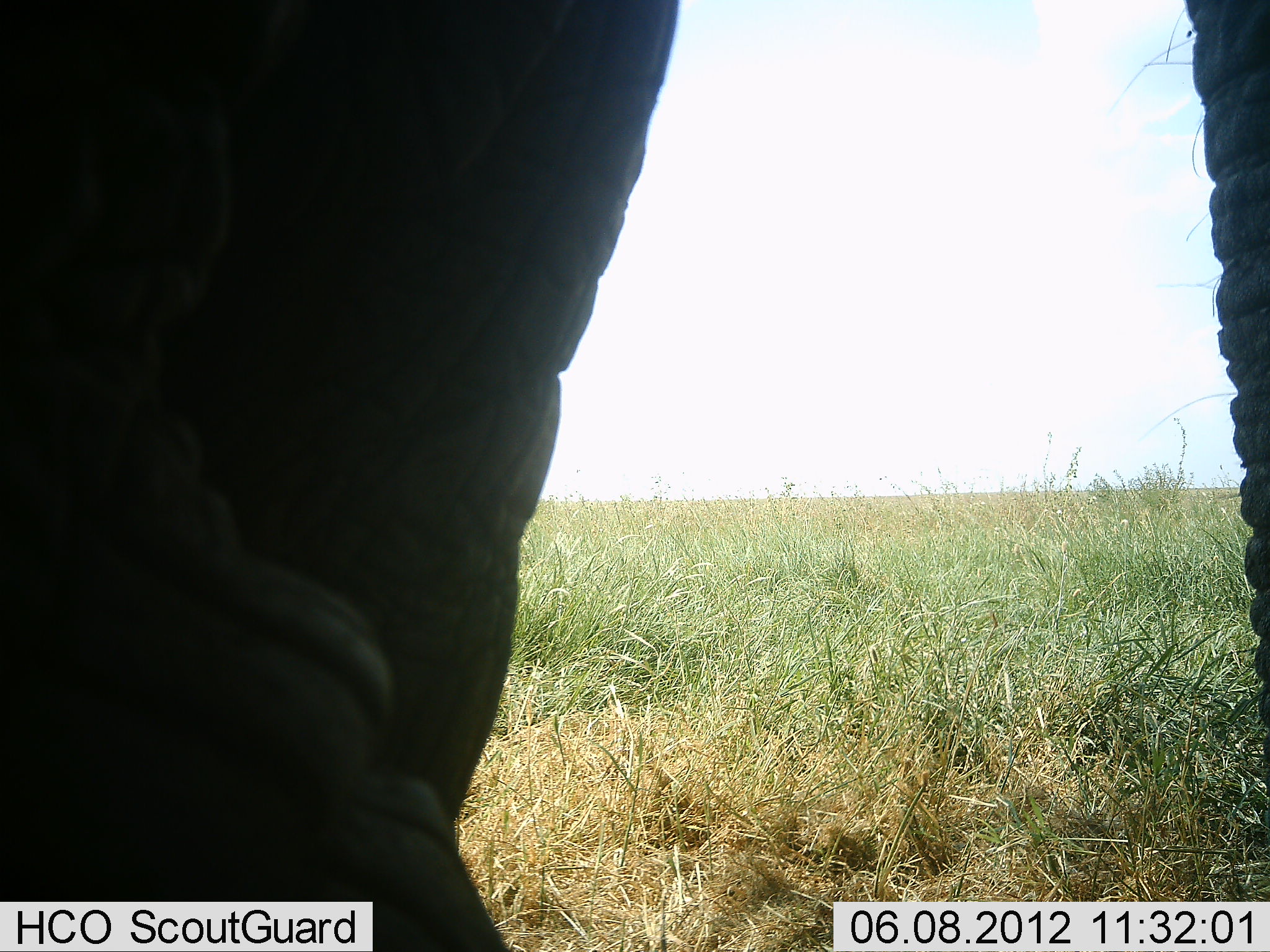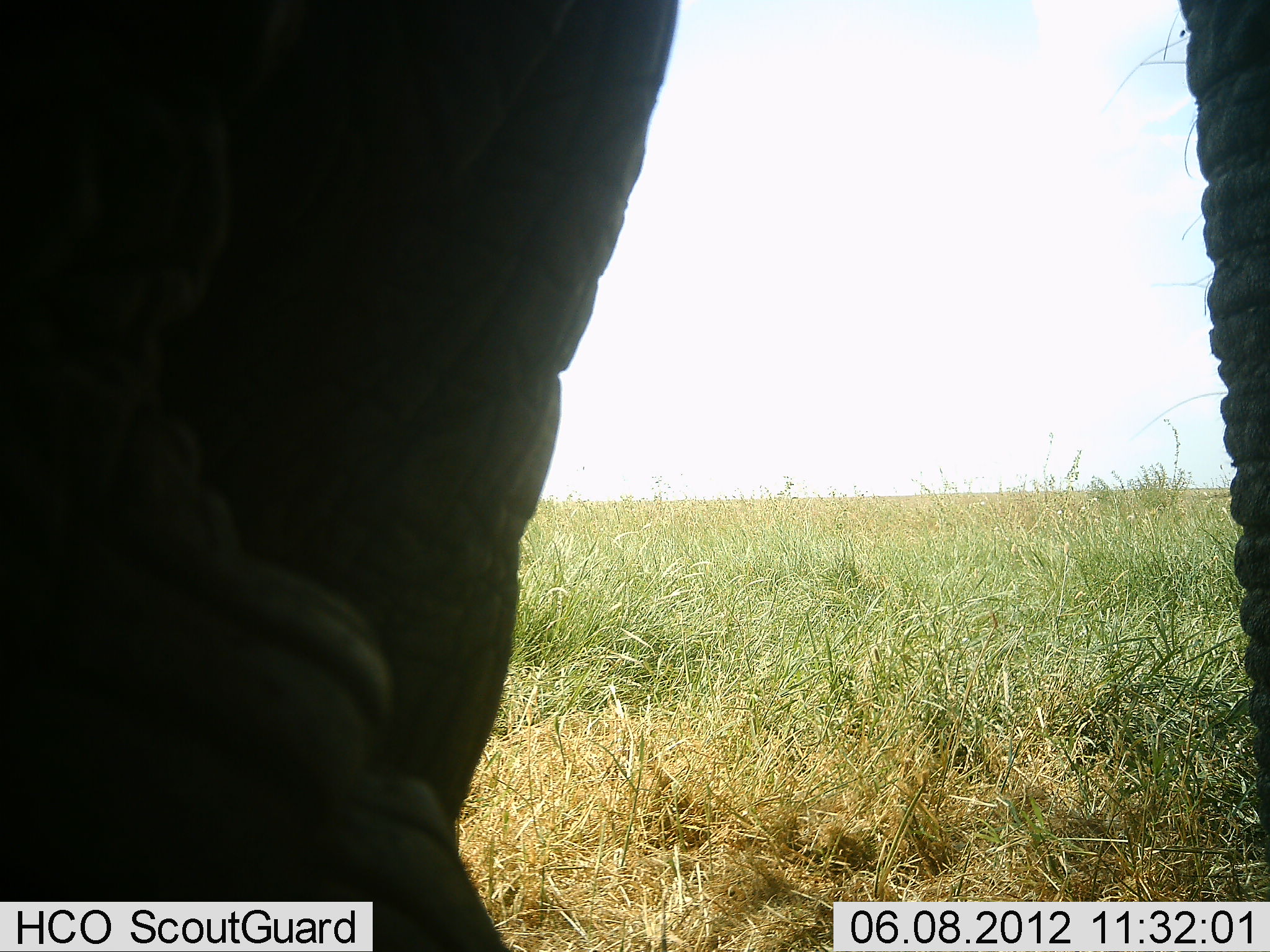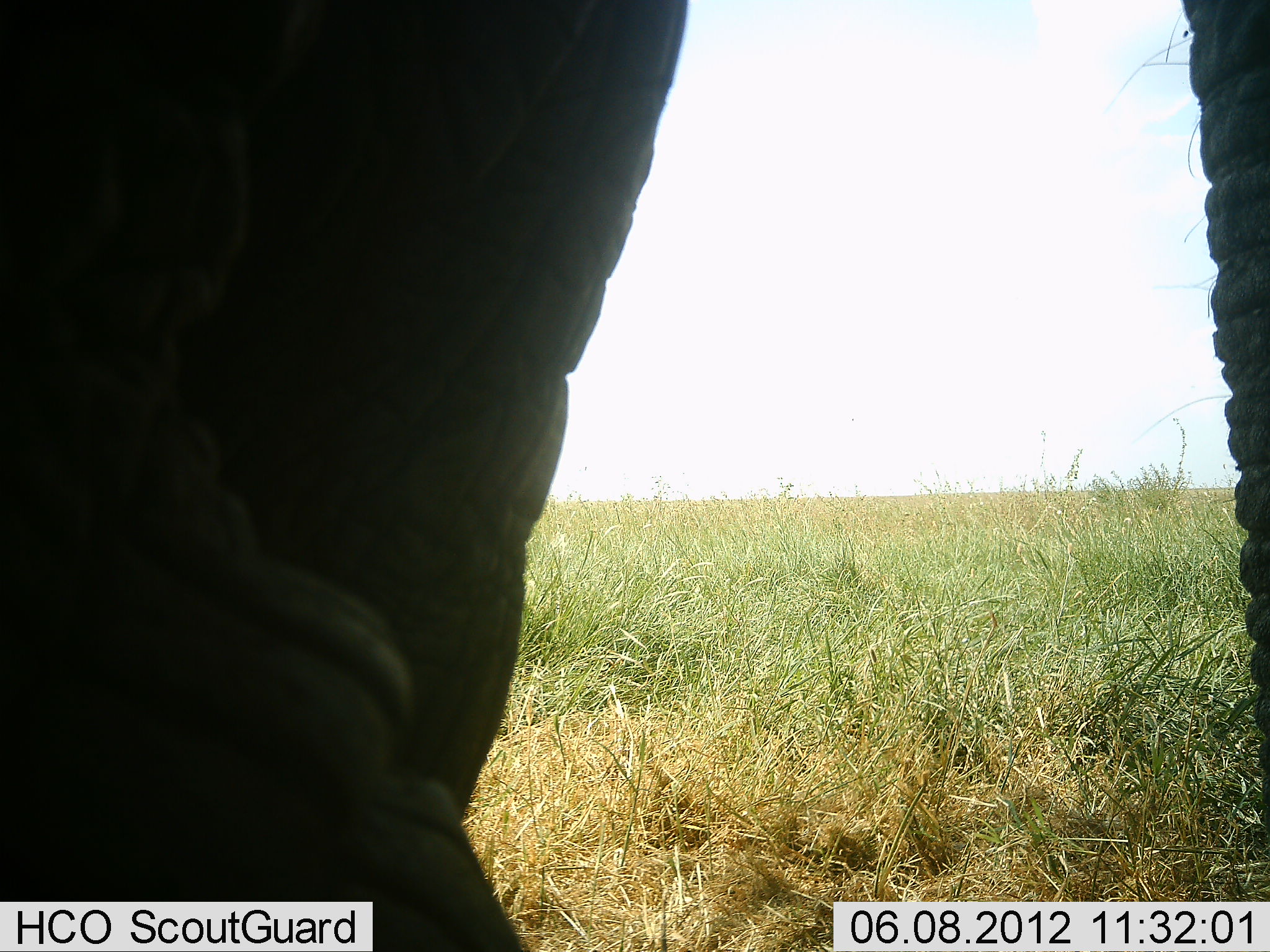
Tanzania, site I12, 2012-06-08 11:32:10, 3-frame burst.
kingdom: Animalia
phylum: Chordata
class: Mammalia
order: Proboscidea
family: Elephantidae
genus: Loxodonta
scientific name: Loxodonta africana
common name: african bush elephant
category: elephant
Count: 1.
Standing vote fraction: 100%.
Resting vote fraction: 0%.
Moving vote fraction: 0%.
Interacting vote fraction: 0%.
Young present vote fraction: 0%.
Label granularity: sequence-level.